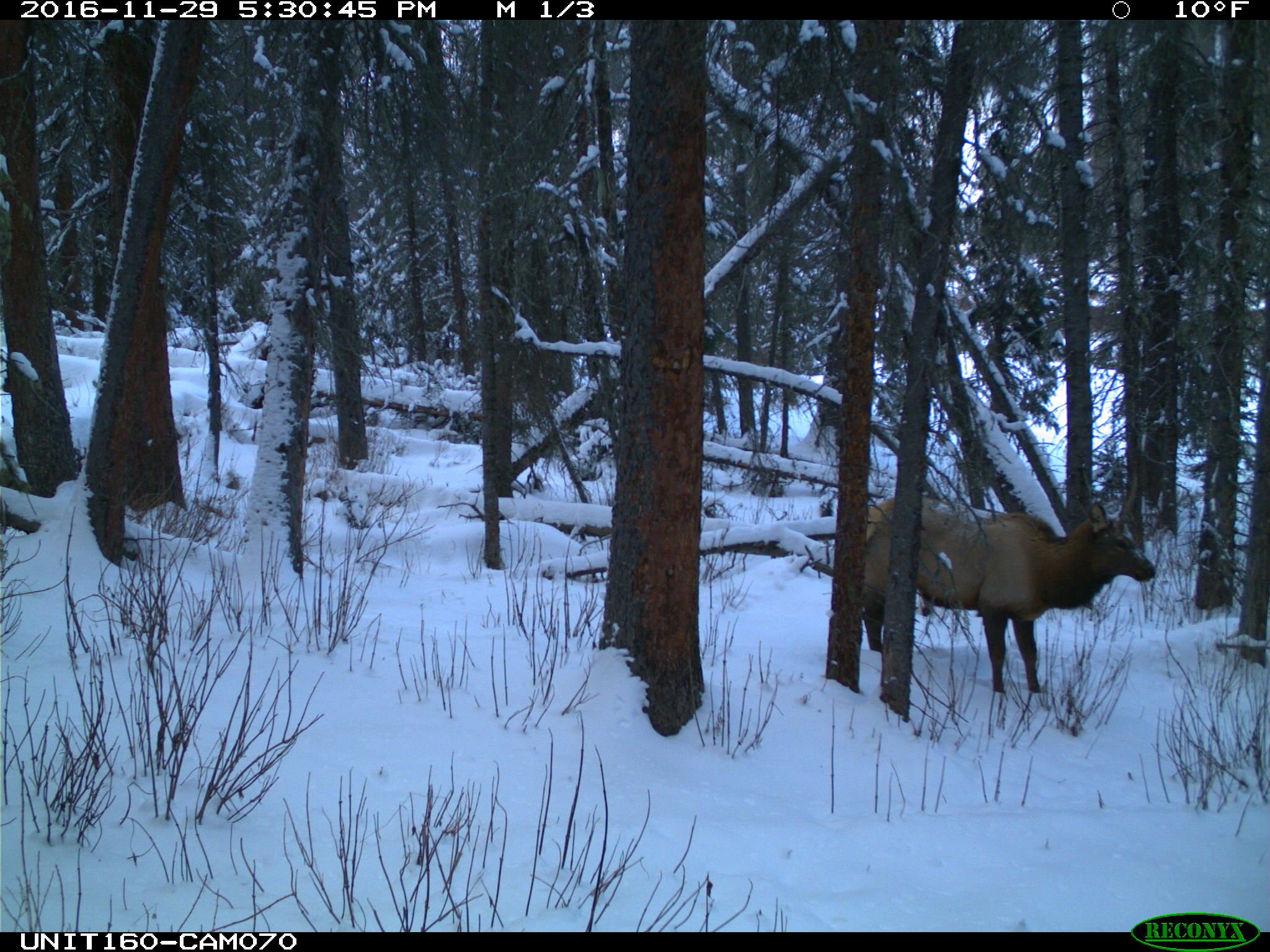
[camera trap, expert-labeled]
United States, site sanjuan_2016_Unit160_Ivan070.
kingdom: Animalia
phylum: Chordata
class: Mammalia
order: Artiodactyla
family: Cervidae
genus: Cervus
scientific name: Cervus elaphus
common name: red deer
Cervus elaphus (red deer).